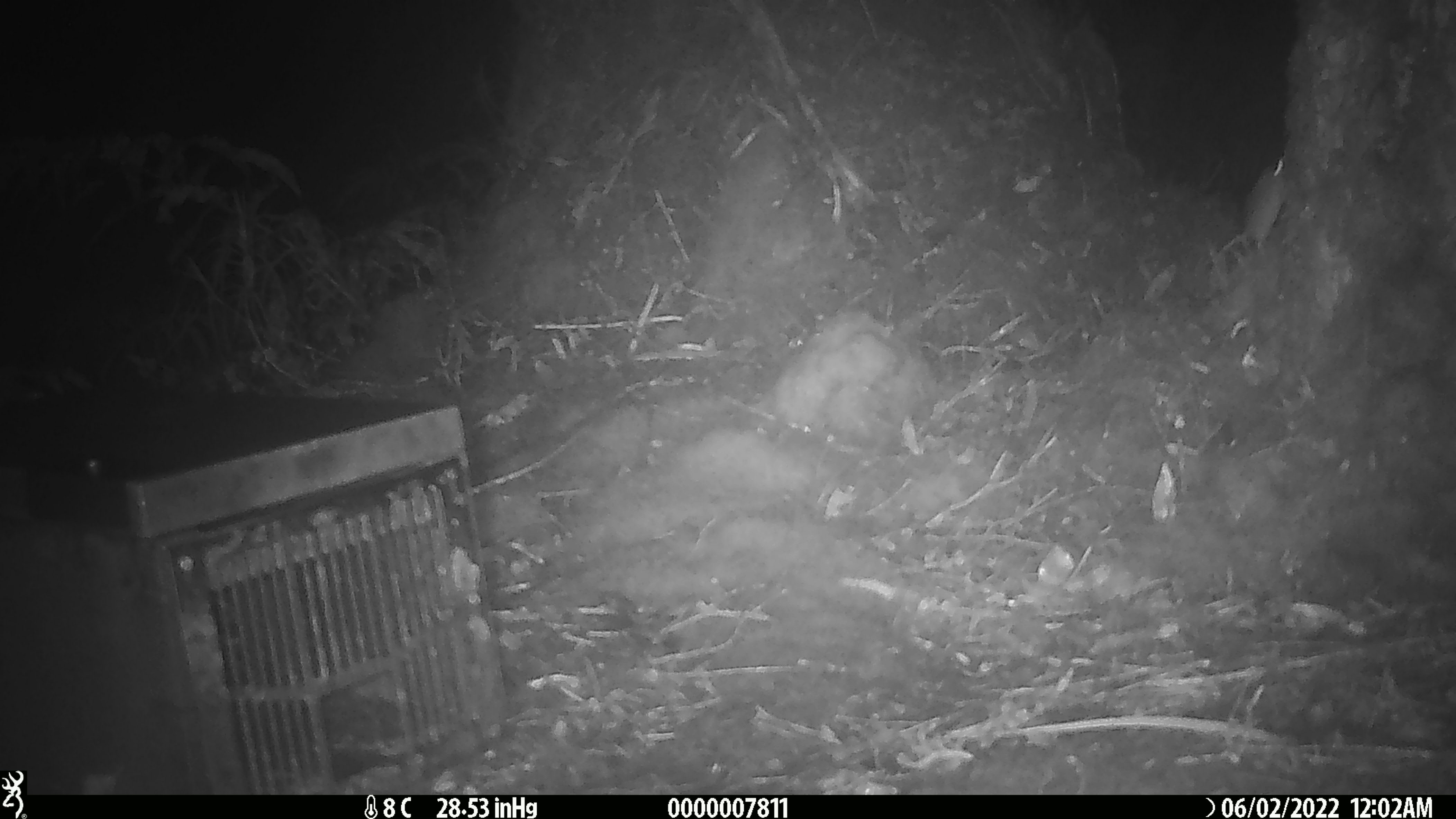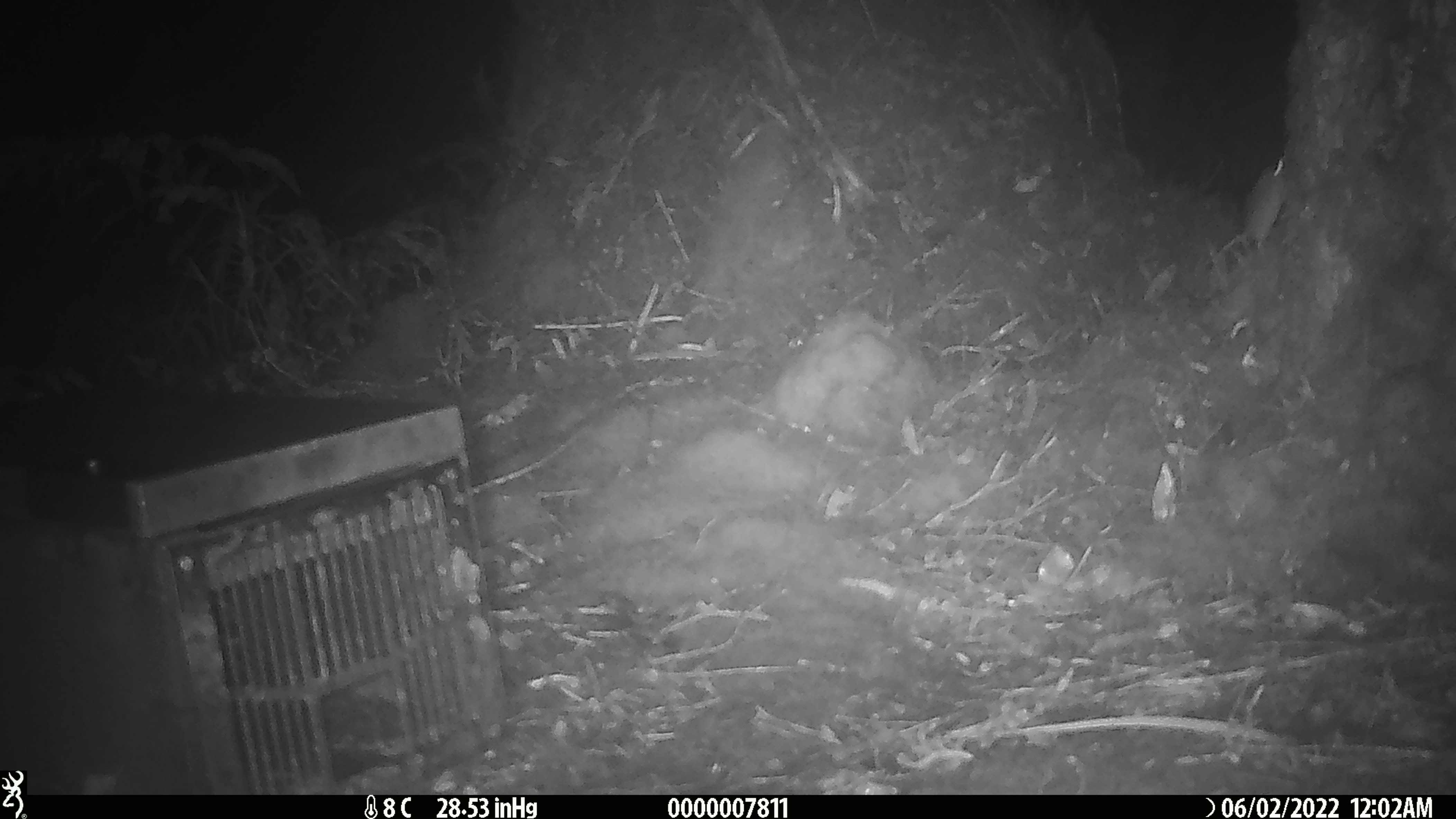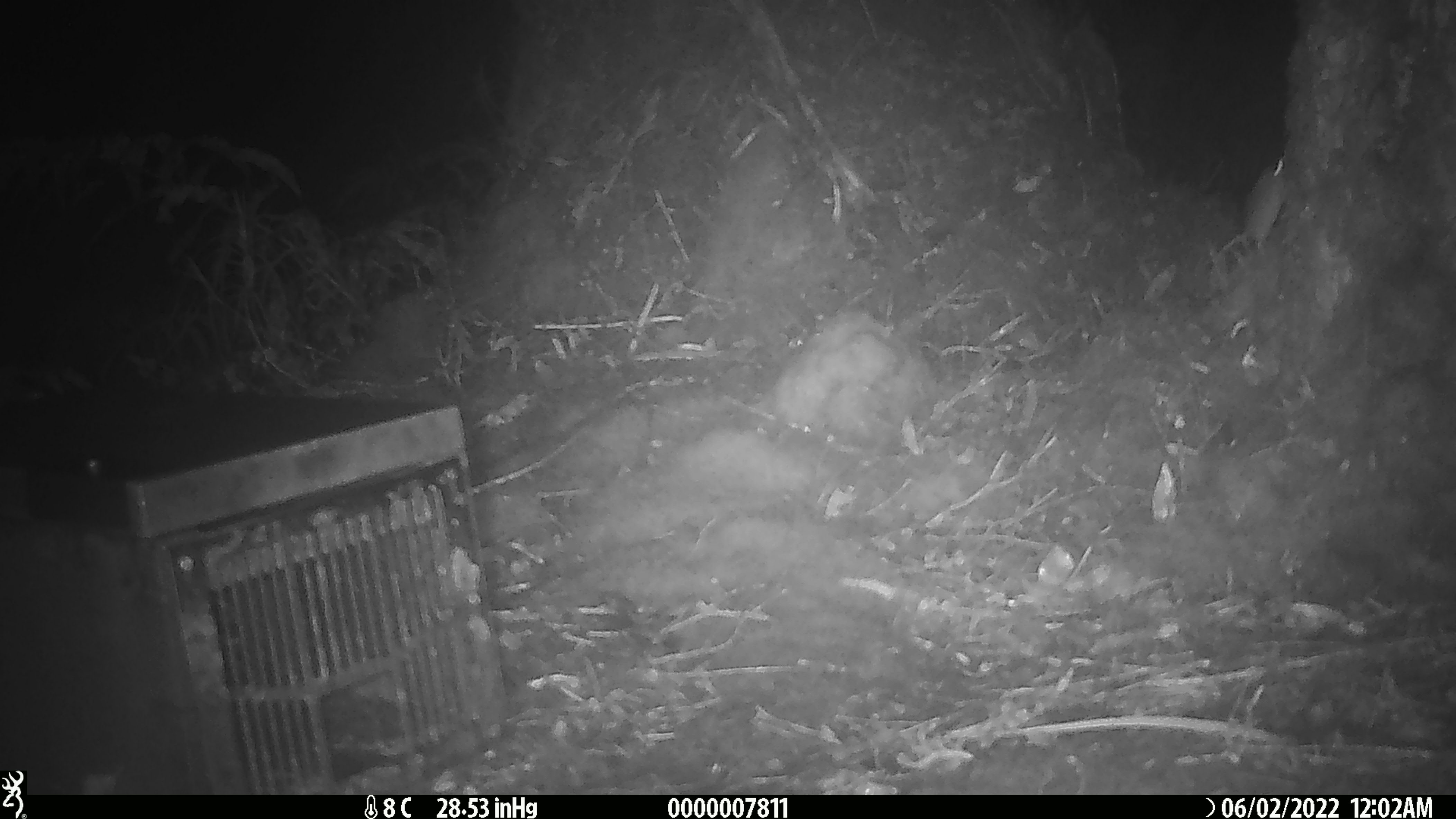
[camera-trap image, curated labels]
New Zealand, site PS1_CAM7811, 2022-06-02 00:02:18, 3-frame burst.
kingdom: Animalia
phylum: Chordata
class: Mammalia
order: Rodentia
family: Muridae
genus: Mus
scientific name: Mus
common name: mouse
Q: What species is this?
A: Mouse (Mus).